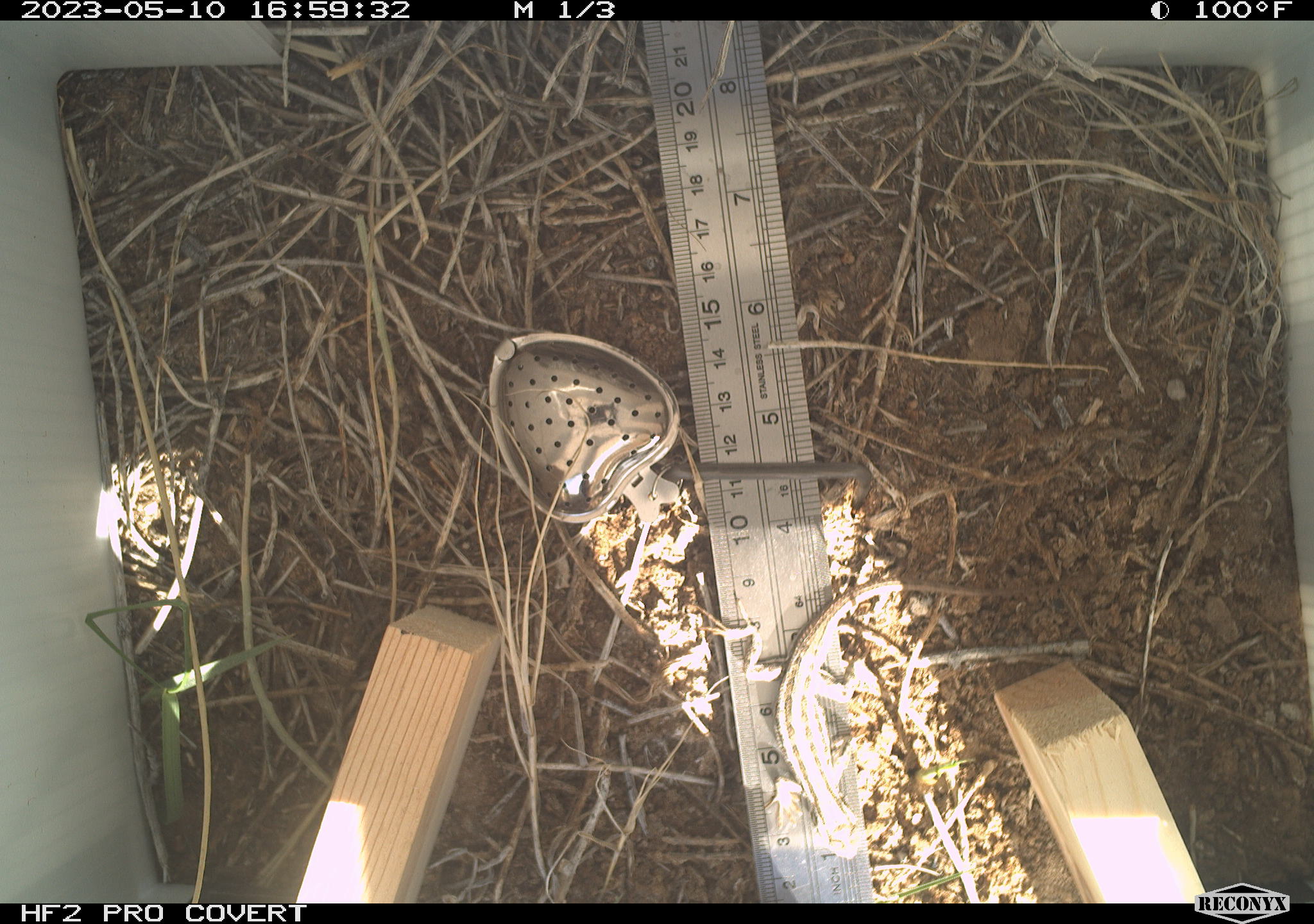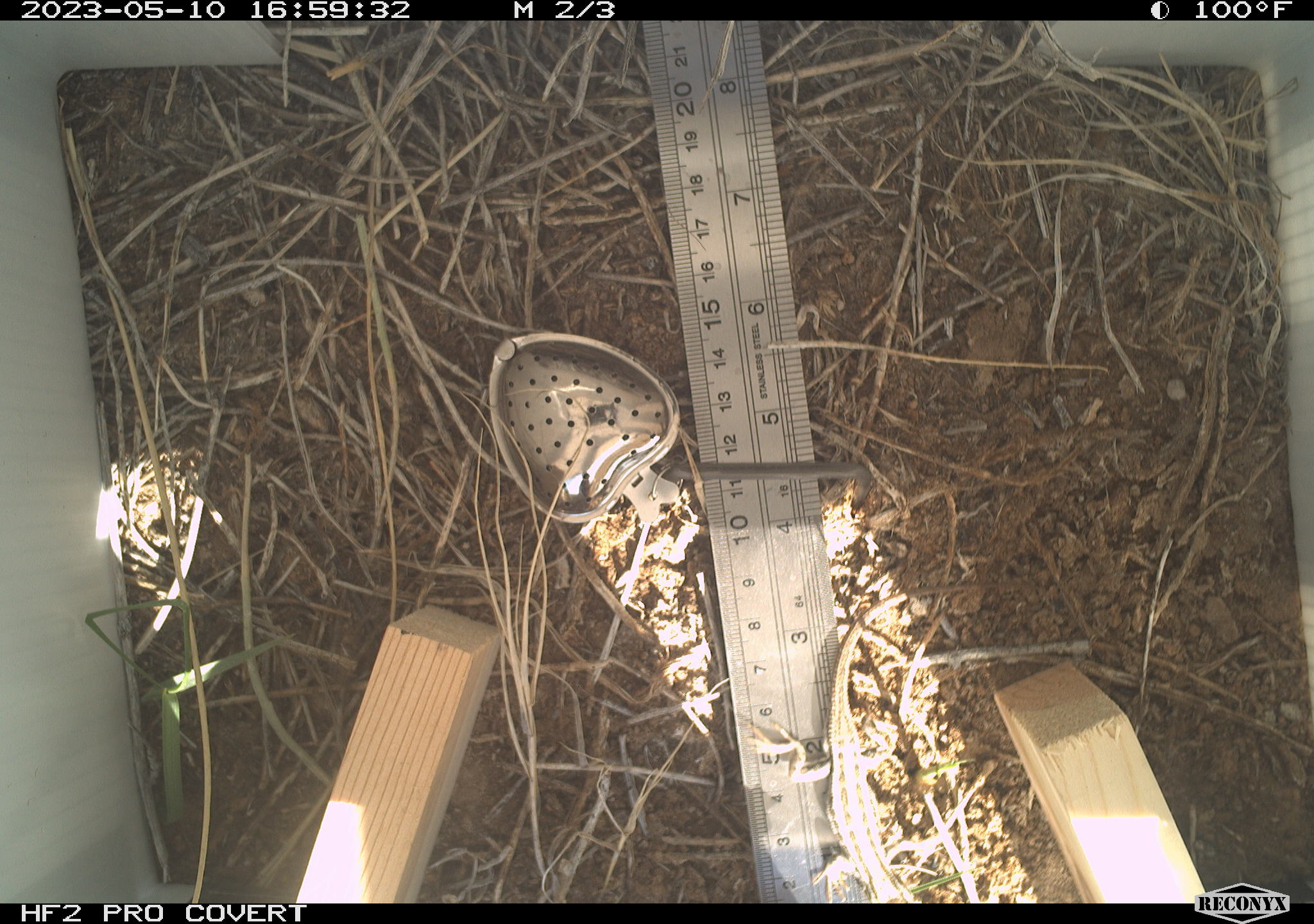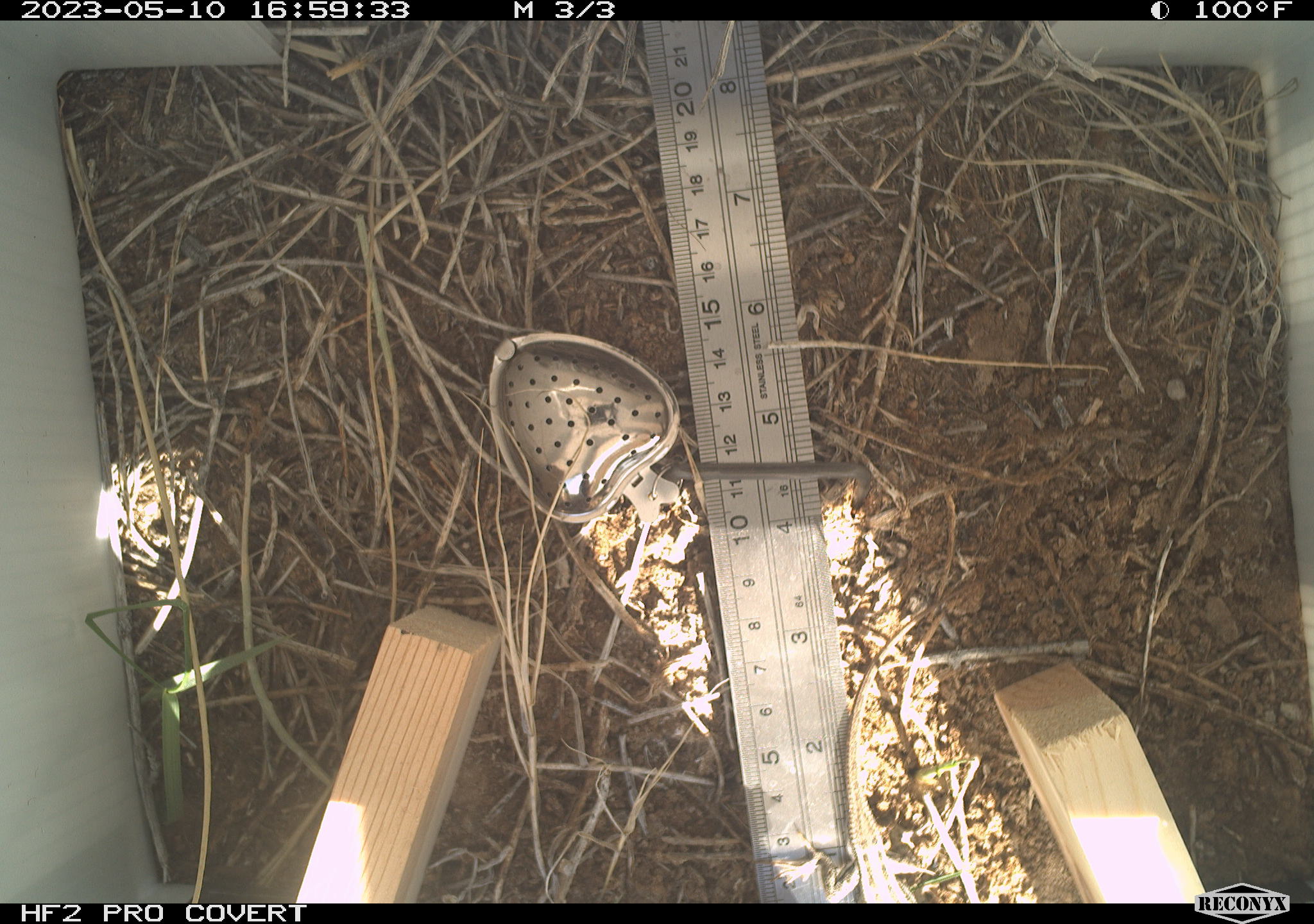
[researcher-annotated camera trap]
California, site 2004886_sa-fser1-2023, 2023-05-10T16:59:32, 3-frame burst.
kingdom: Animalia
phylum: Chordata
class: Reptilia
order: Squamata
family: Phrynosomatidae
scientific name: Phrynosomatidae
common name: phrynosomatid lizards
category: phrynosomatidae family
Phrynosomatidae family (phrynosomatid lizards) (Phrynosomatidae).